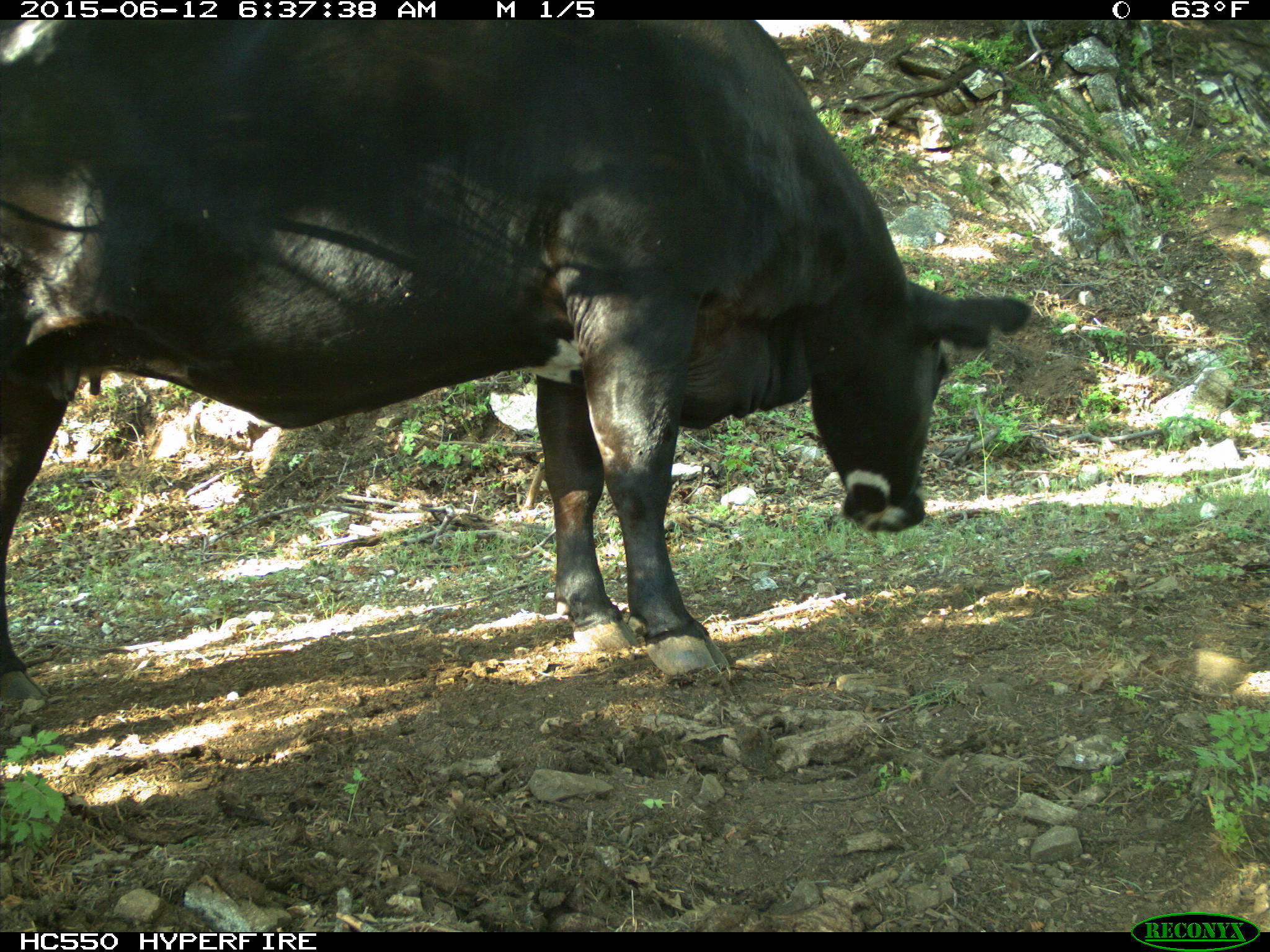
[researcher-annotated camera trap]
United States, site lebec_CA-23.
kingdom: Animalia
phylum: Chordata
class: Mammalia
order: Artiodactyla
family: Bovidae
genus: Bos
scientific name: Bos taurus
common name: domestic cow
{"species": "Bos taurus (domestic cow)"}